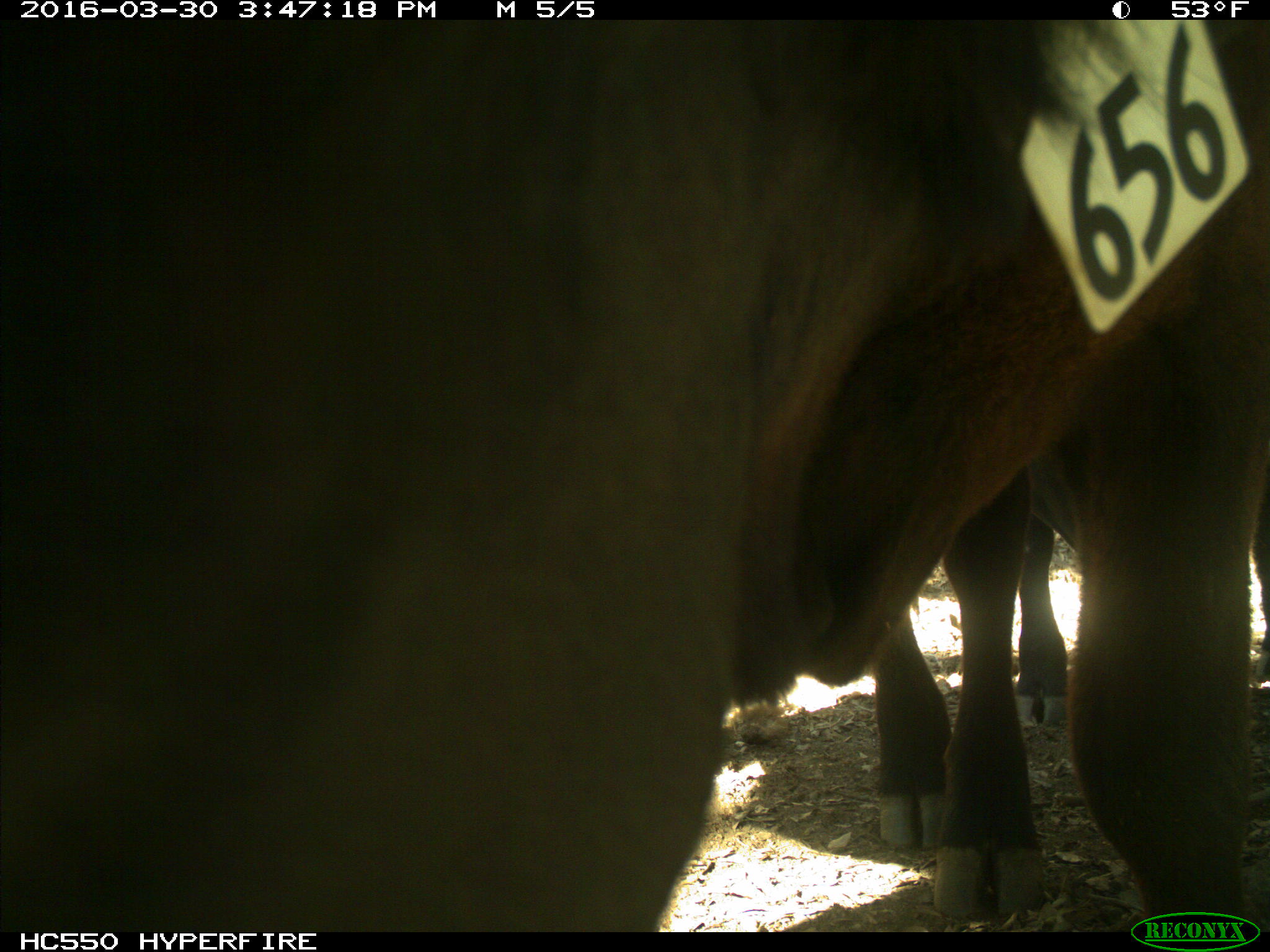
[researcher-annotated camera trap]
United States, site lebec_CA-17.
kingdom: Animalia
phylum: Chordata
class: Mammalia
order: Artiodactyla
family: Bovidae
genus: Bos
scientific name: Bos taurus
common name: domestic cow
Bos taurus (domestic cow).